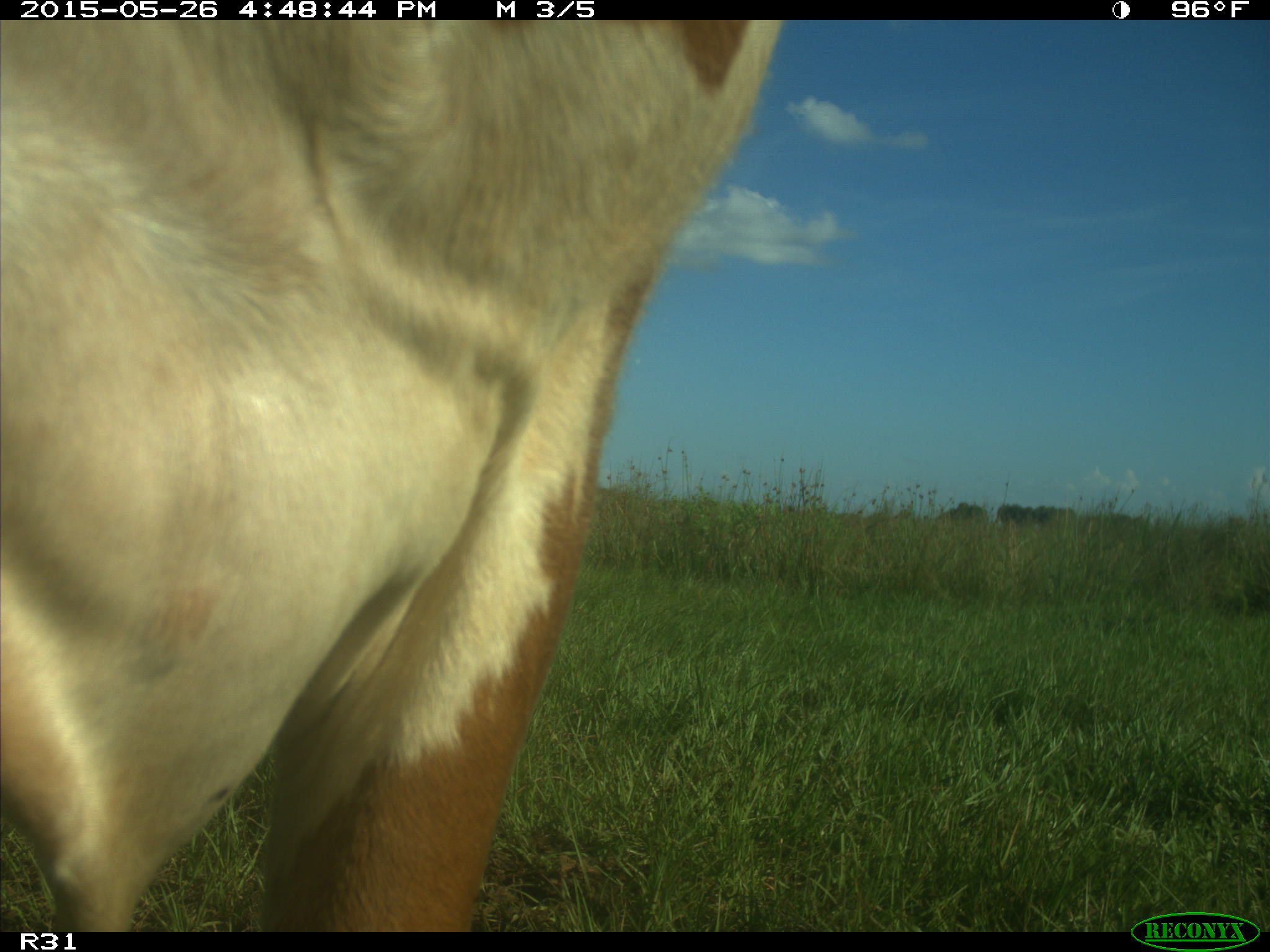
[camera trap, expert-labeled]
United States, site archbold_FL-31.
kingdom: Animalia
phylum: Chordata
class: Mammalia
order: Artiodactyla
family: Bovidae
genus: Bos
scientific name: Bos taurus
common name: domestic cow